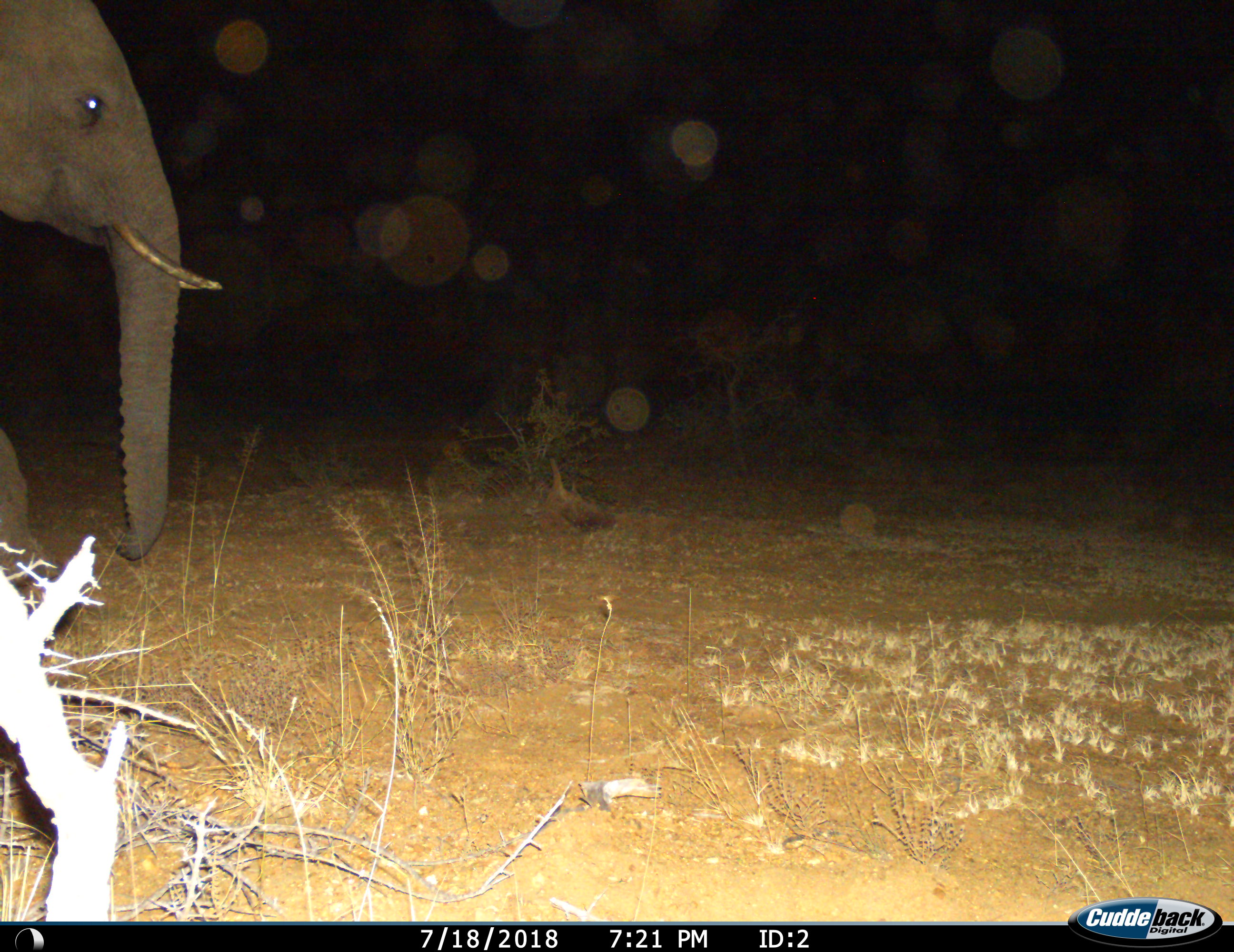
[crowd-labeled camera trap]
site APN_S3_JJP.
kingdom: Animalia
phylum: Chordata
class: Mammalia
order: Proboscidea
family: Elephantidae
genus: Loxodonta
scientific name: Loxodonta africana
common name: african bush elephant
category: elephant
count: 1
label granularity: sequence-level